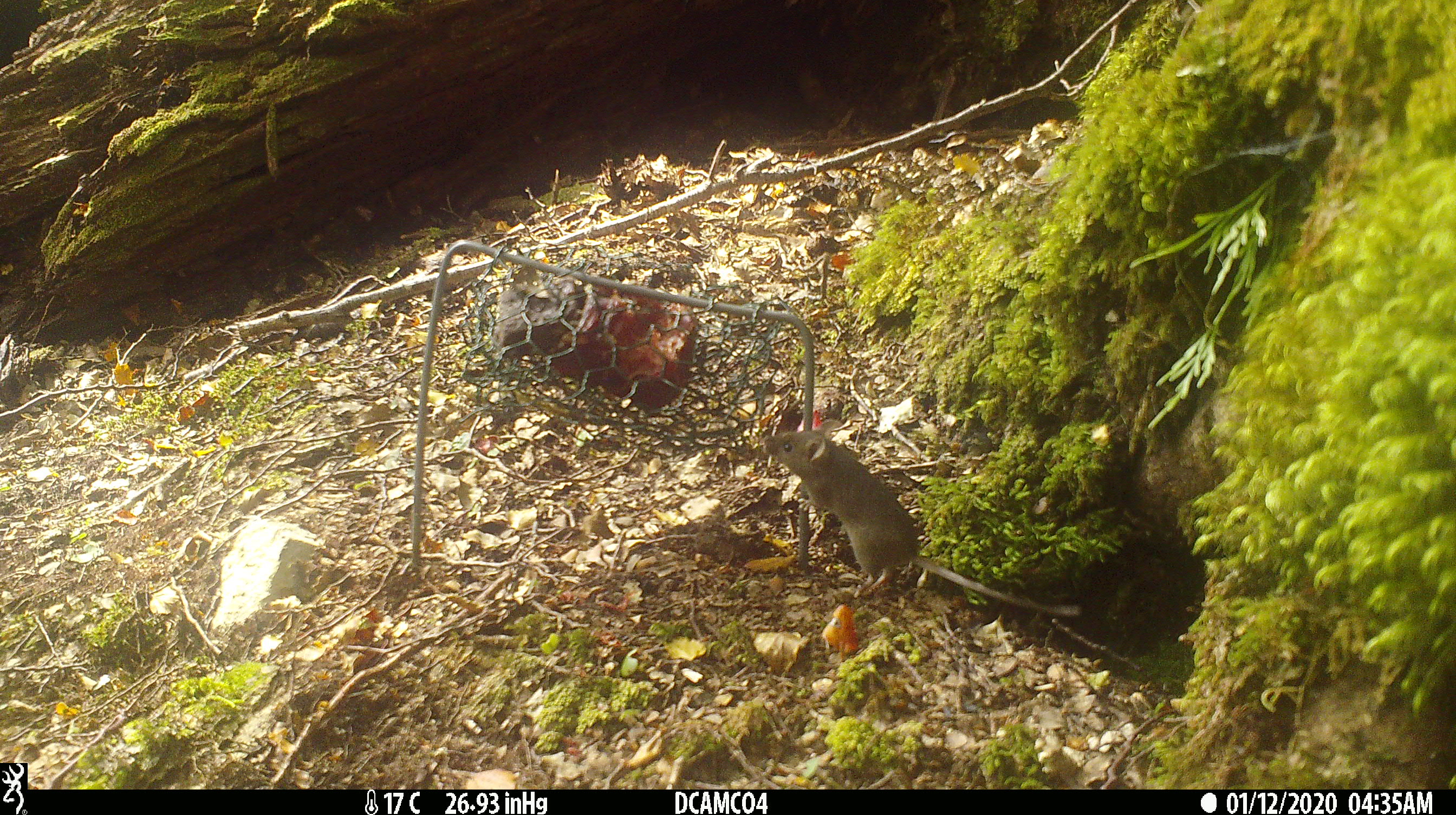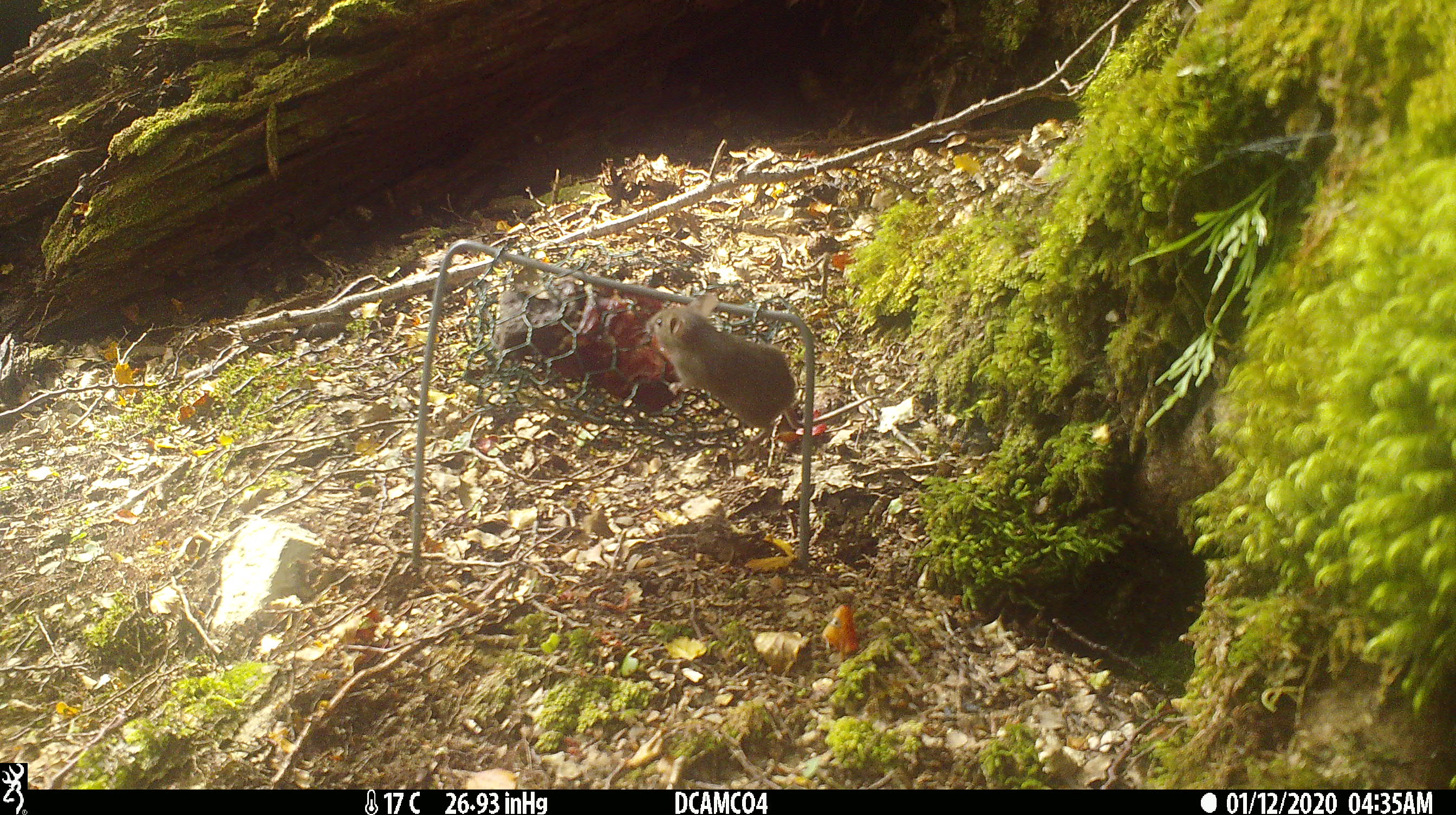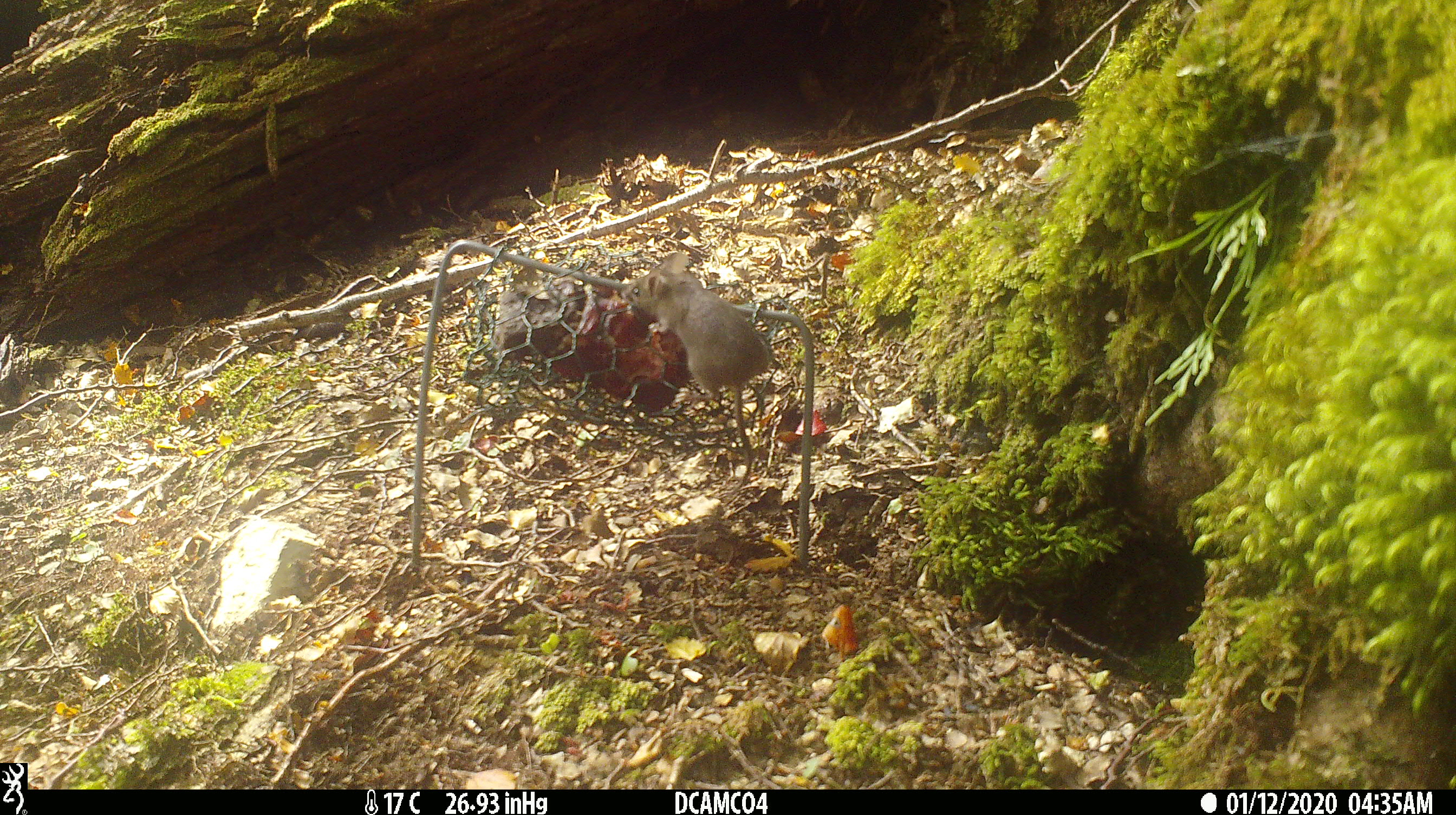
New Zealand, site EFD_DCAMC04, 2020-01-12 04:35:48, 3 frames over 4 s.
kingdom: Animalia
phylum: Chordata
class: Mammalia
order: Rodentia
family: Muridae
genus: Mus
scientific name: Mus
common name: mouse